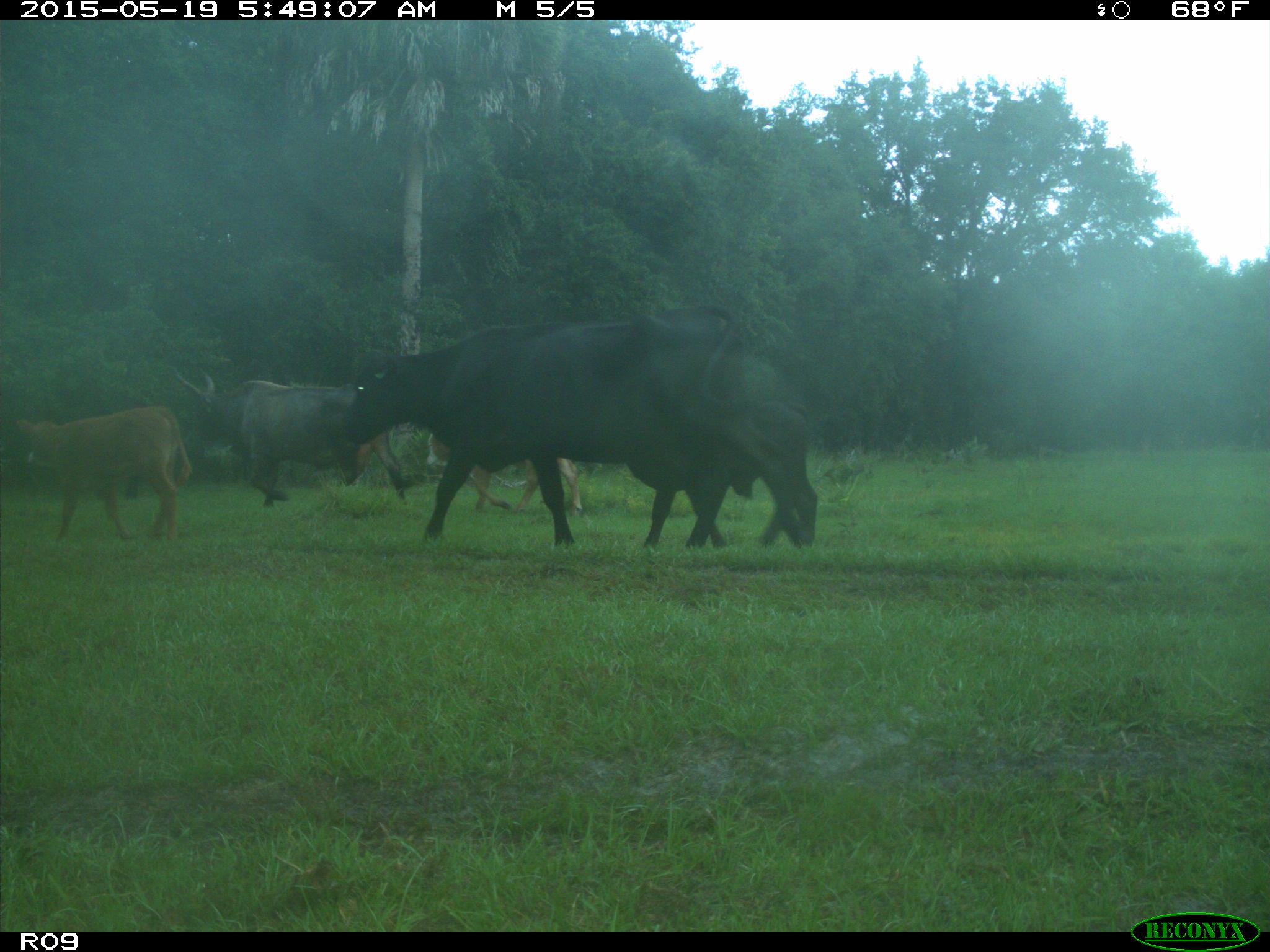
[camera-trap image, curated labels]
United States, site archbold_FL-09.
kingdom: Animalia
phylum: Chordata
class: Mammalia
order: Artiodactyla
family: Bovidae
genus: Bos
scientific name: Bos taurus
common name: domestic cow